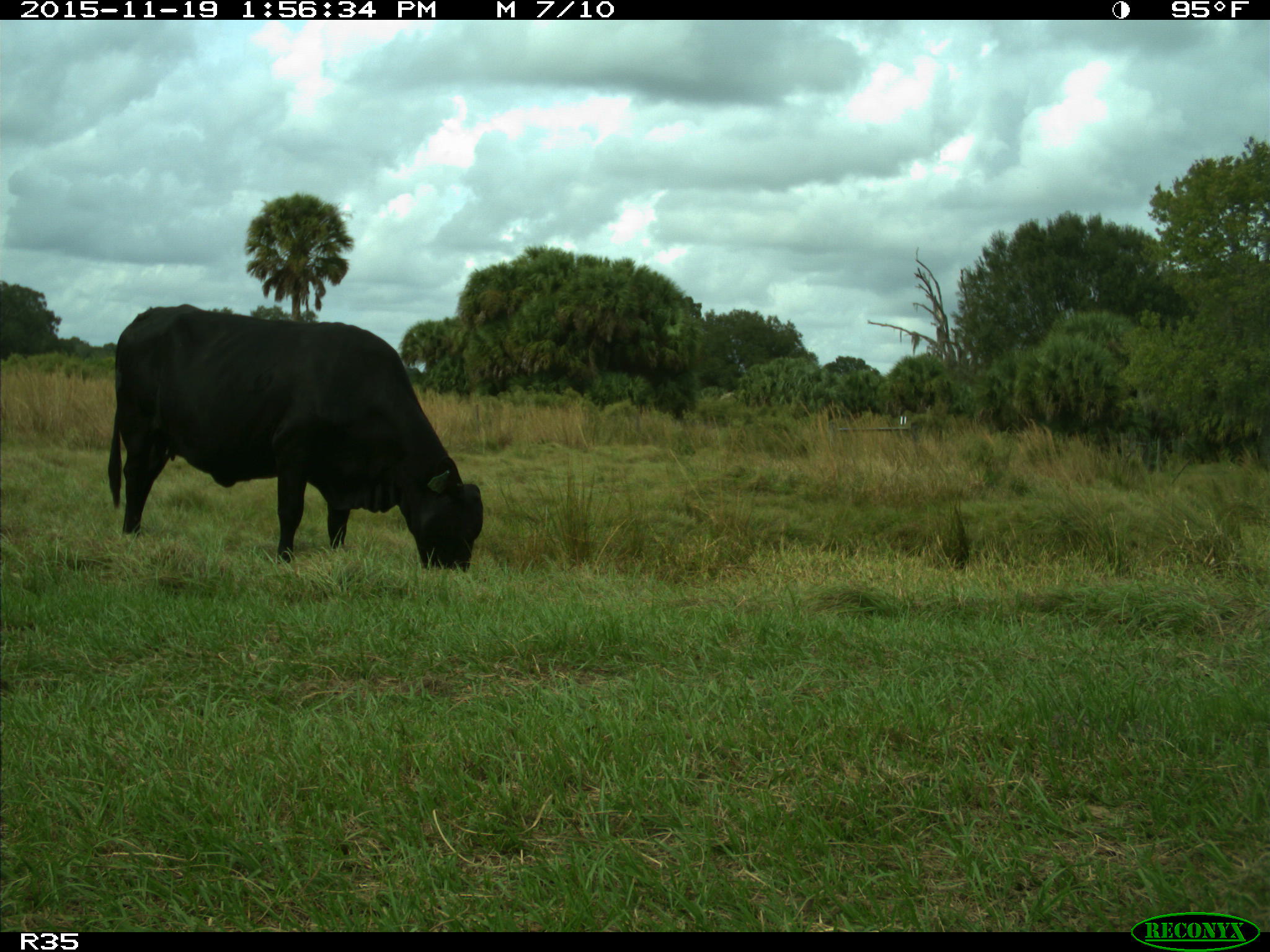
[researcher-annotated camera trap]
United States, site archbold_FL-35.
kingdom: Animalia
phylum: Chordata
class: Mammalia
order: Artiodactyla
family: Bovidae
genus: Bos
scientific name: Bos taurus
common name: domestic cow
Bos taurus (domestic cow).